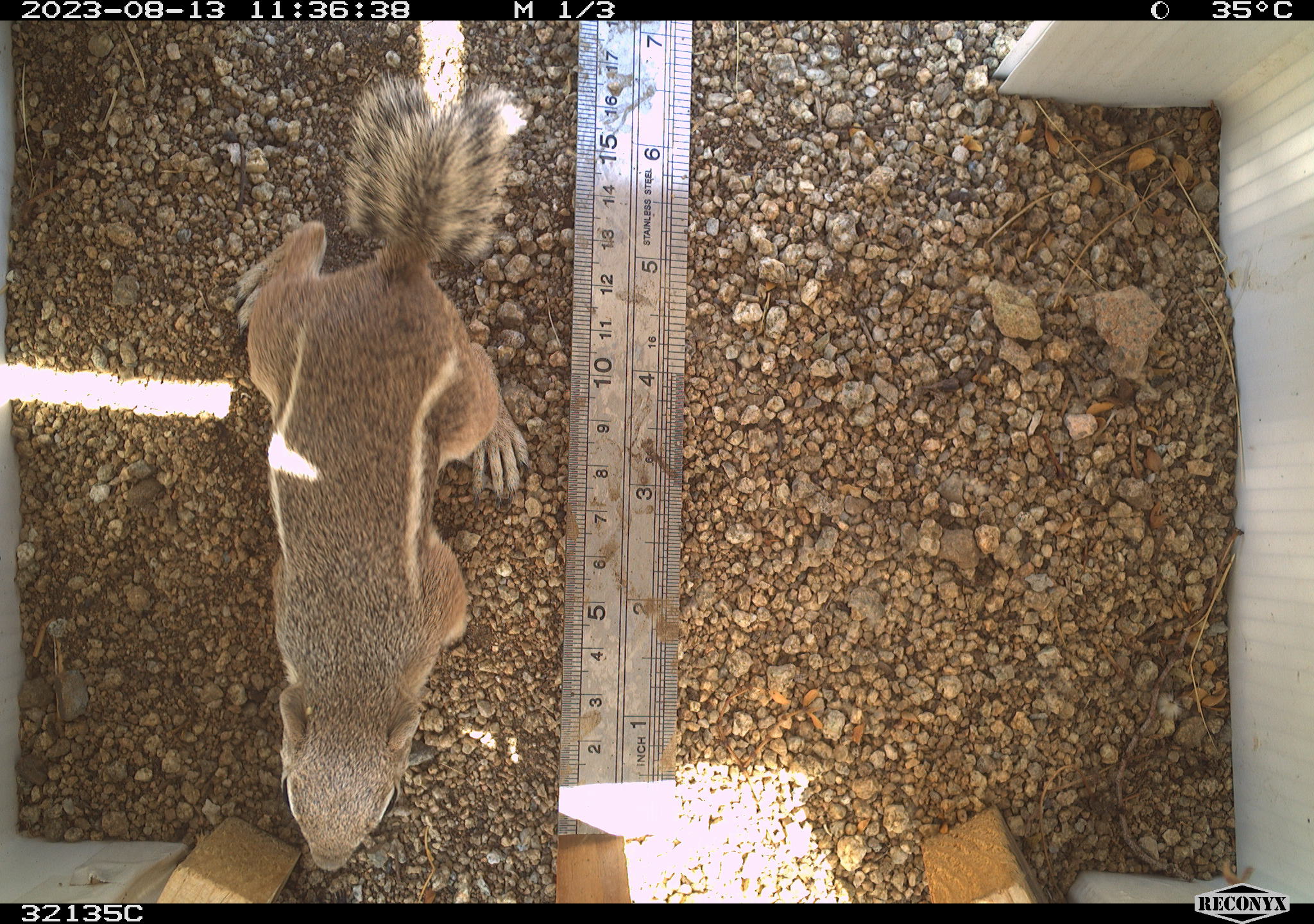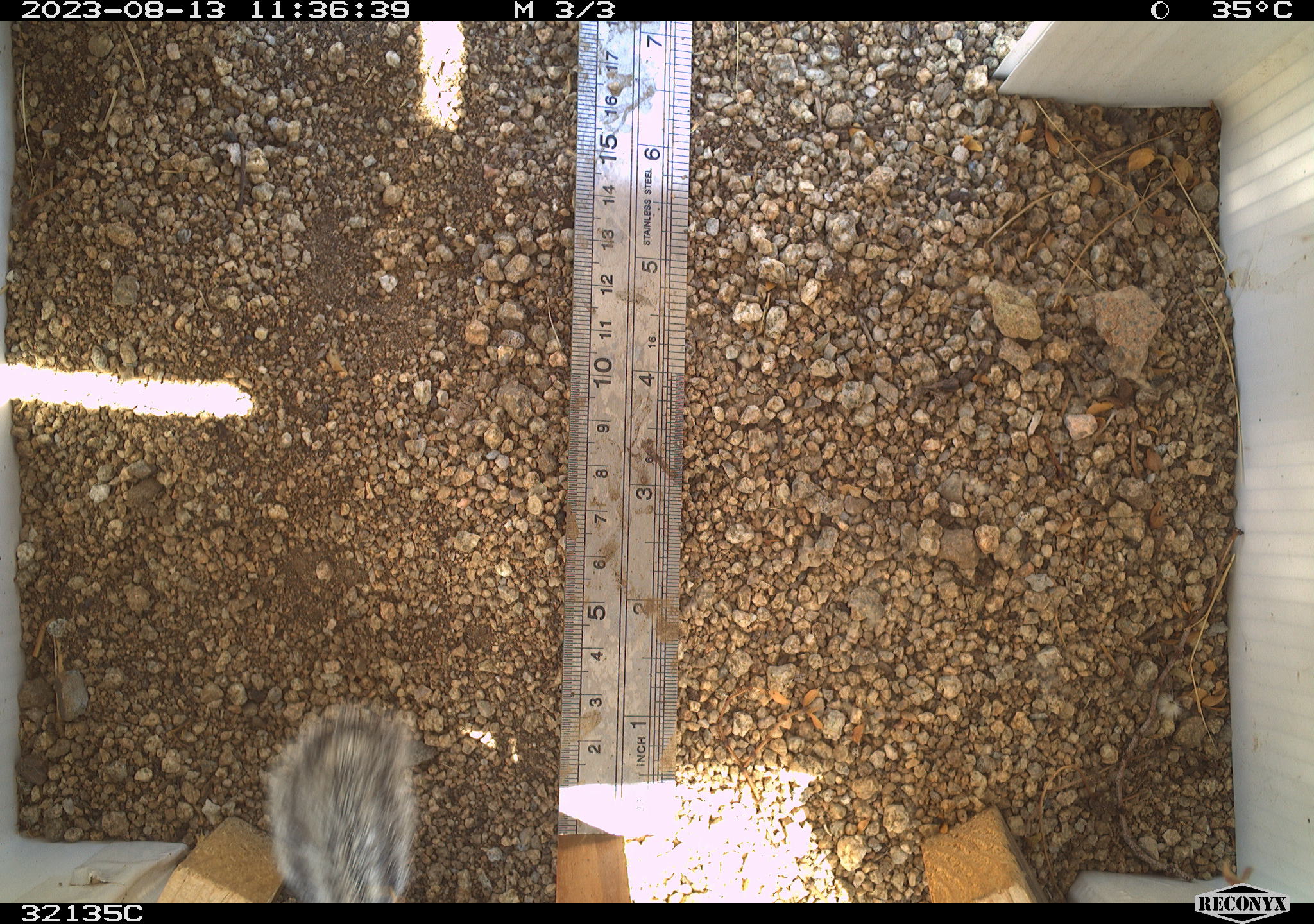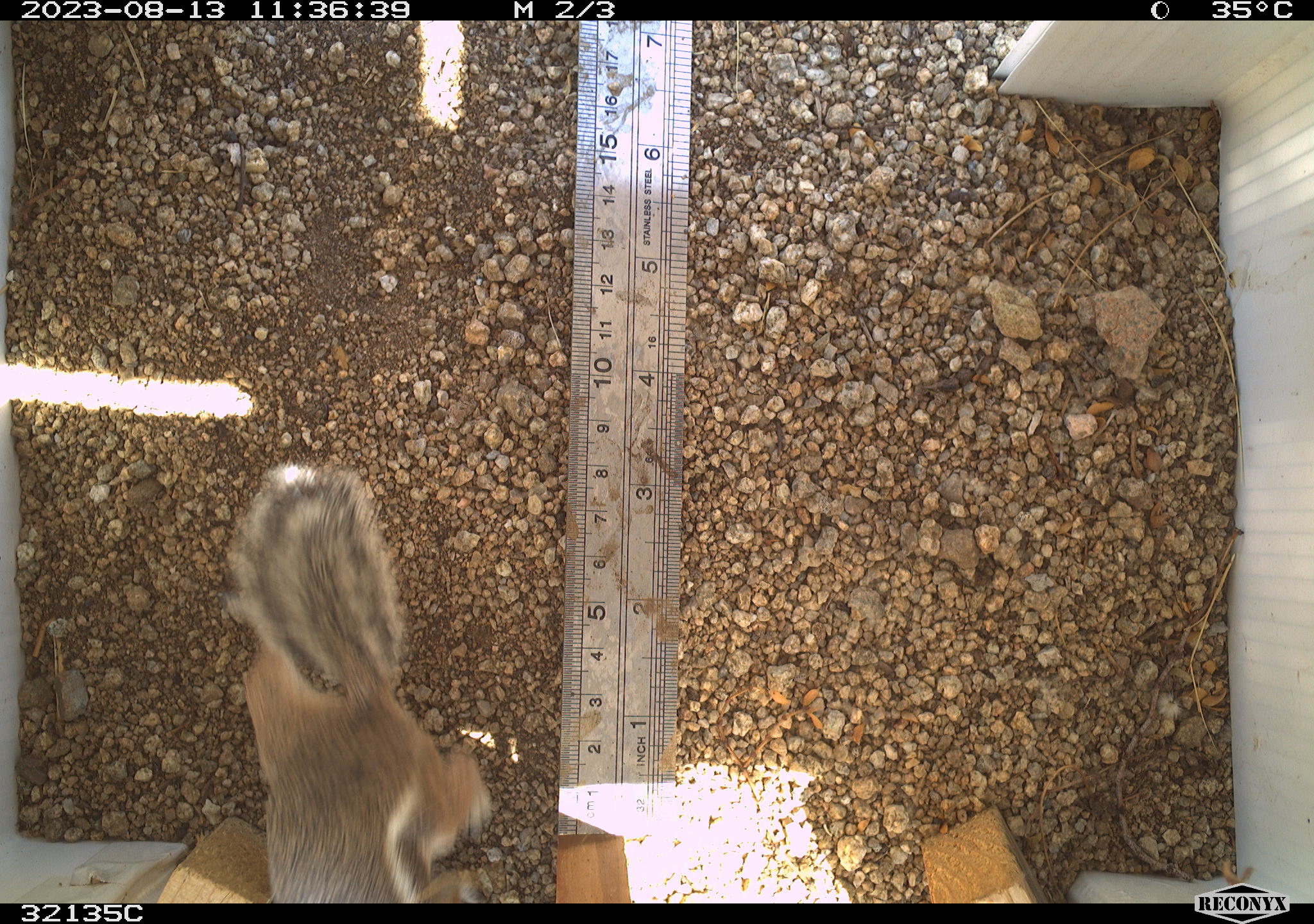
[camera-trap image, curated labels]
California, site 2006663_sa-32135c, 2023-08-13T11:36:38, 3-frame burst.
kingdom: Animalia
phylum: Chordata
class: Mammalia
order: Rodentia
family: Sciuridae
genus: Ammospermophilus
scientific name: Ammospermophilus leucurus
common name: white-tailed antelope squirrel